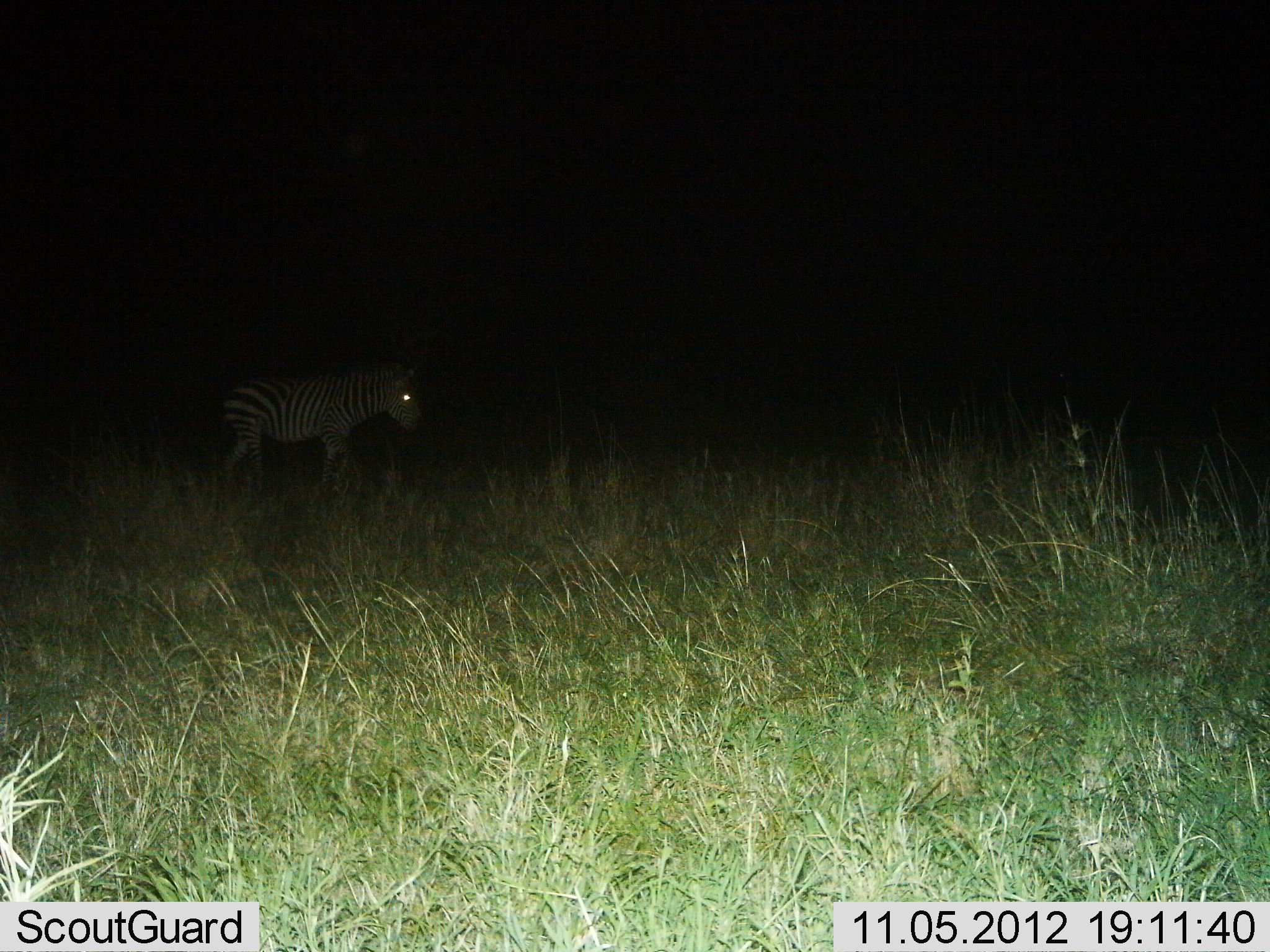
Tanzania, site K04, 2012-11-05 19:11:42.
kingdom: Animalia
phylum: Chordata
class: Mammalia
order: Perissodactyla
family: Equidae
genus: Equus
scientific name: Equus quagga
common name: plains zebra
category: zebra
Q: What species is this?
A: Zebra (plains zebra) (Equus quagga).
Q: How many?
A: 1.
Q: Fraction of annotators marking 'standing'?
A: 30%.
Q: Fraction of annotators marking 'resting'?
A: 0%.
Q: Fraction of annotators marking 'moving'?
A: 70%.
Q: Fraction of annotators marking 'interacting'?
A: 0%.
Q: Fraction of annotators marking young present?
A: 0%.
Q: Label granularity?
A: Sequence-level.